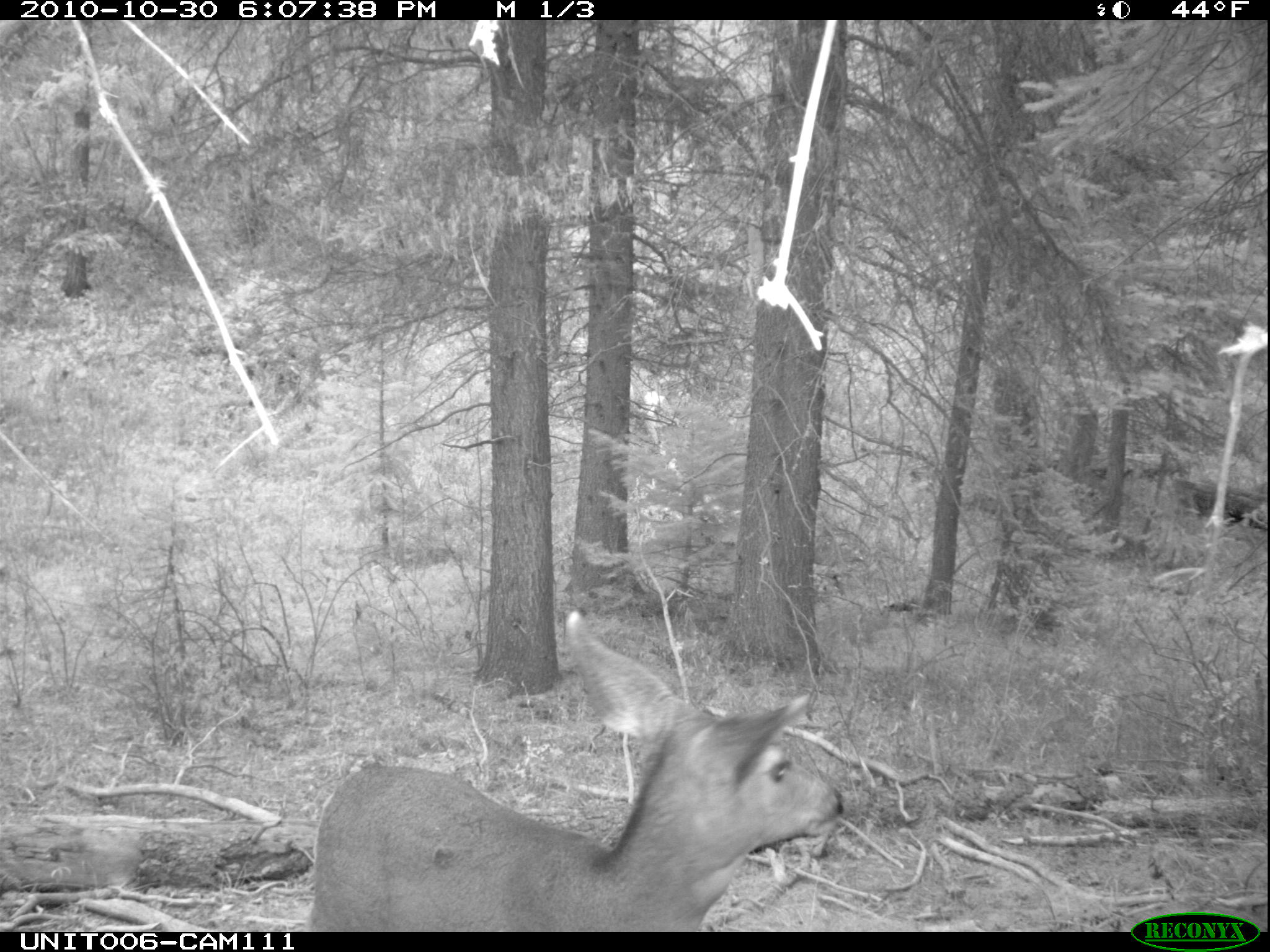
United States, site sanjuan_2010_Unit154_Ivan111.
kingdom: Animalia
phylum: Chordata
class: Mammalia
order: Artiodactyla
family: Cervidae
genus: Odocoileus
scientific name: Odocoileus hemionus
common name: mule deer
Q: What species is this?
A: Odocoileus hemionus (mule deer).